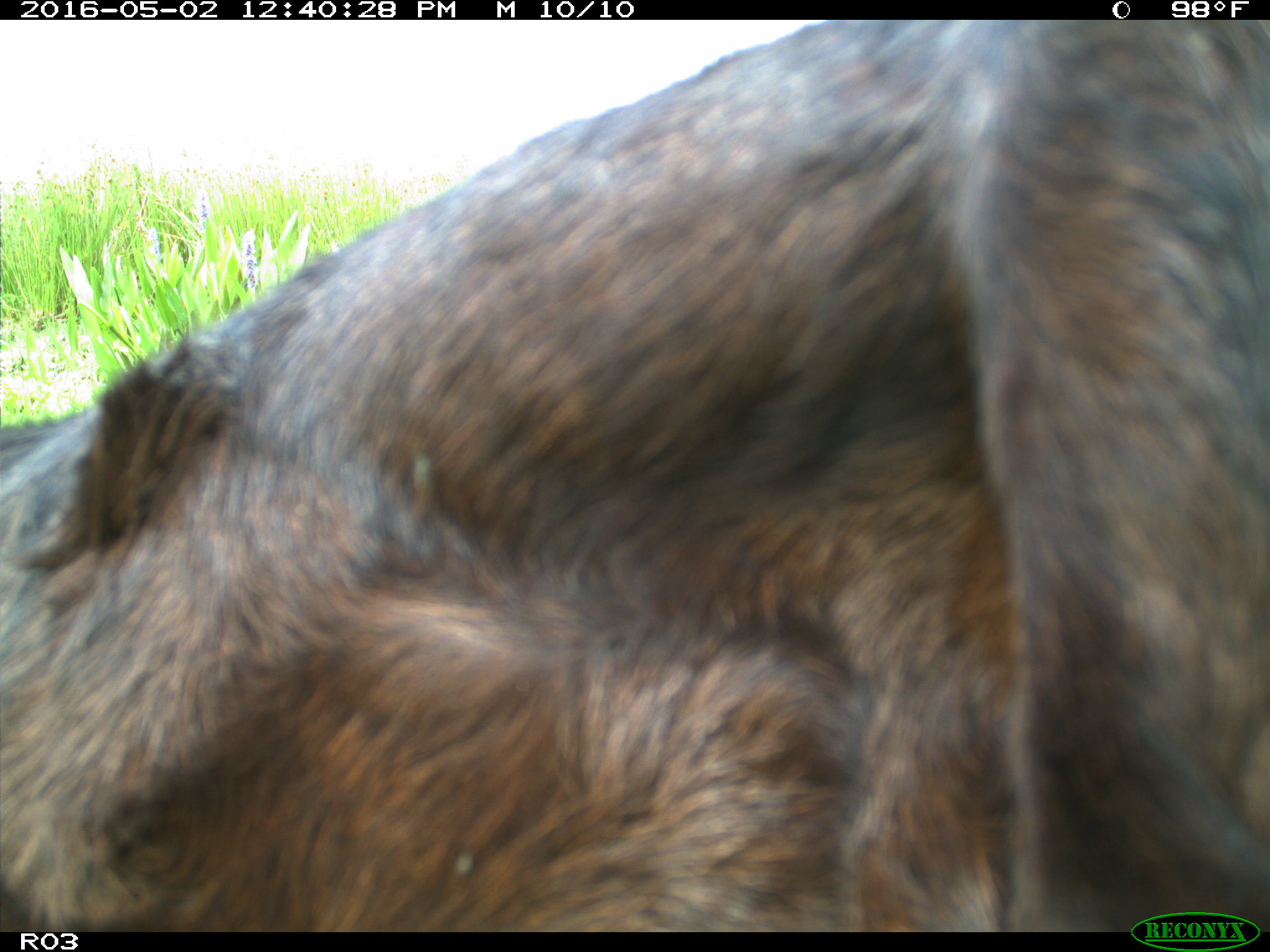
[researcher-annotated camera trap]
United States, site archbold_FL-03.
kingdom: Animalia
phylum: Chordata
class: Mammalia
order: Artiodactyla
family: Bovidae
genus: Bos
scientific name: Bos taurus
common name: domestic cow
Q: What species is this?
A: Bos taurus (domestic cow).